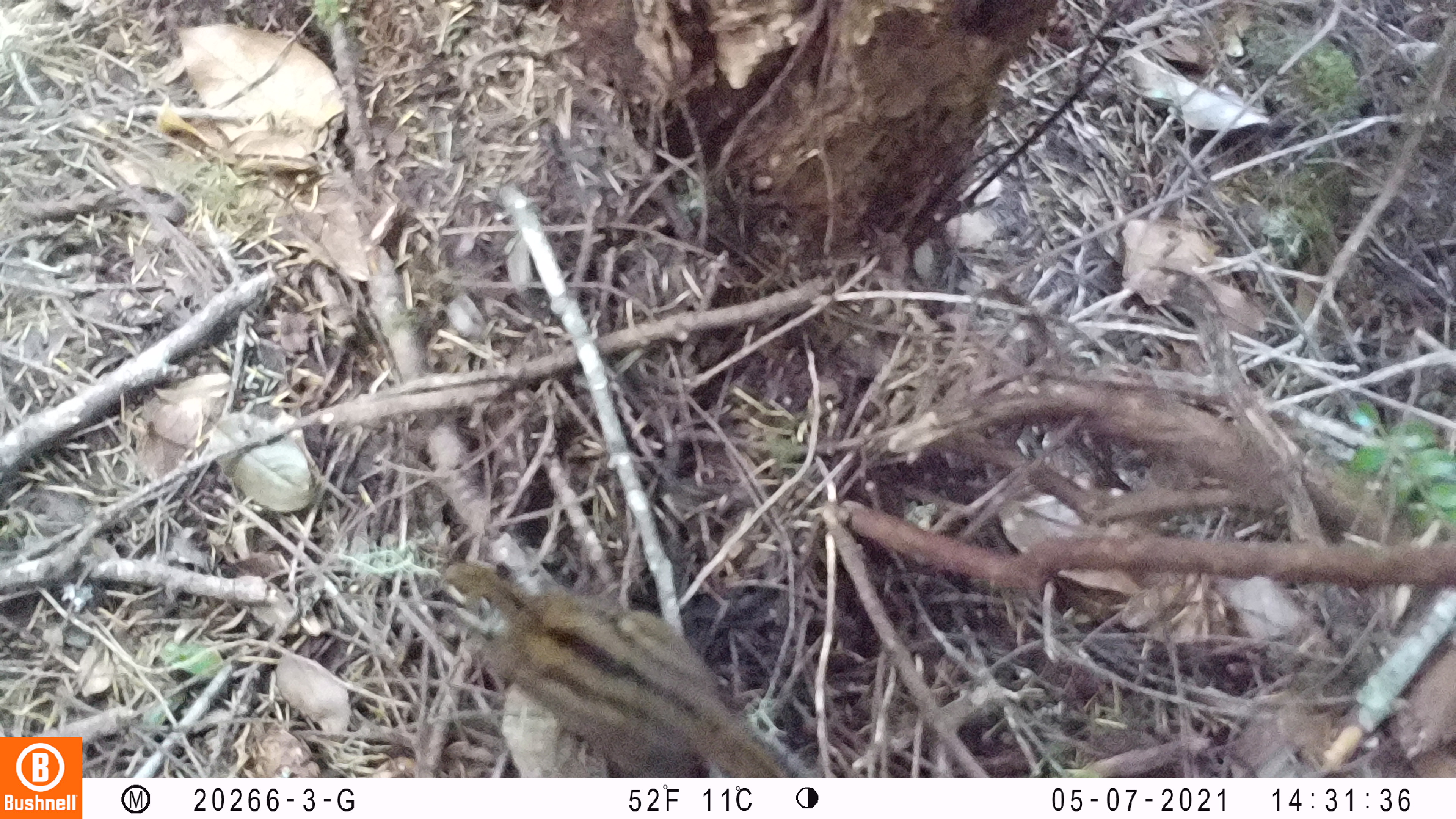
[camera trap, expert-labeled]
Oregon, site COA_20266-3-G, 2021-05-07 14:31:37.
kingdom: Animalia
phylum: Chordata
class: Mammalia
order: Rodentia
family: Sciuridae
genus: Neotamias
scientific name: Neotamias townsendii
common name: townsend's chipmunk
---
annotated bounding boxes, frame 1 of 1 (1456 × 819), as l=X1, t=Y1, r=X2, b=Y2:
townsend's chipmunk: l=424, t=527, r=829, b=777